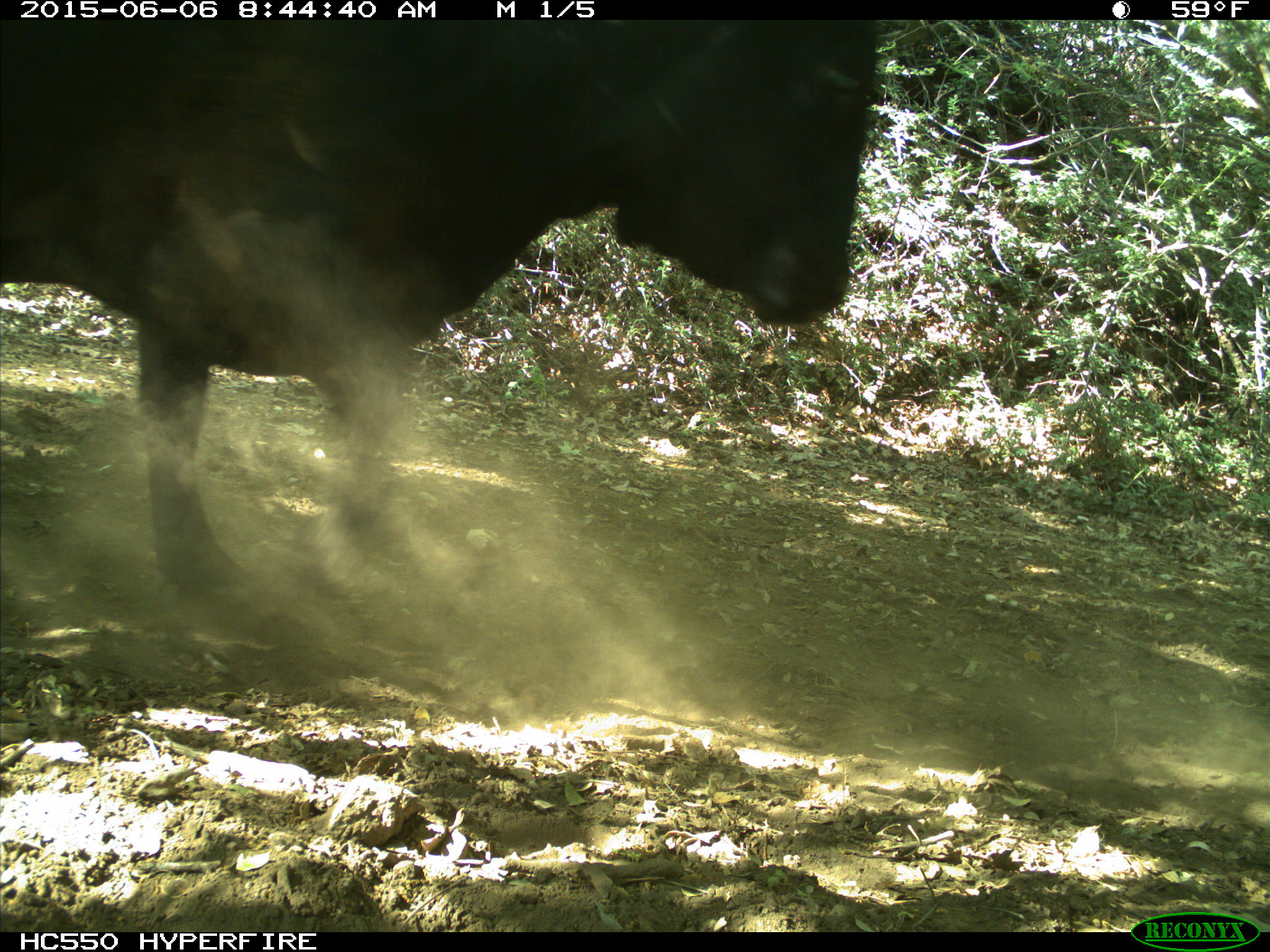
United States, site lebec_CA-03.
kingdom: Animalia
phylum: Chordata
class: Mammalia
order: Artiodactyla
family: Bovidae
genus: Bos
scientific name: Bos taurus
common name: domestic cow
Bos taurus (domestic cow).